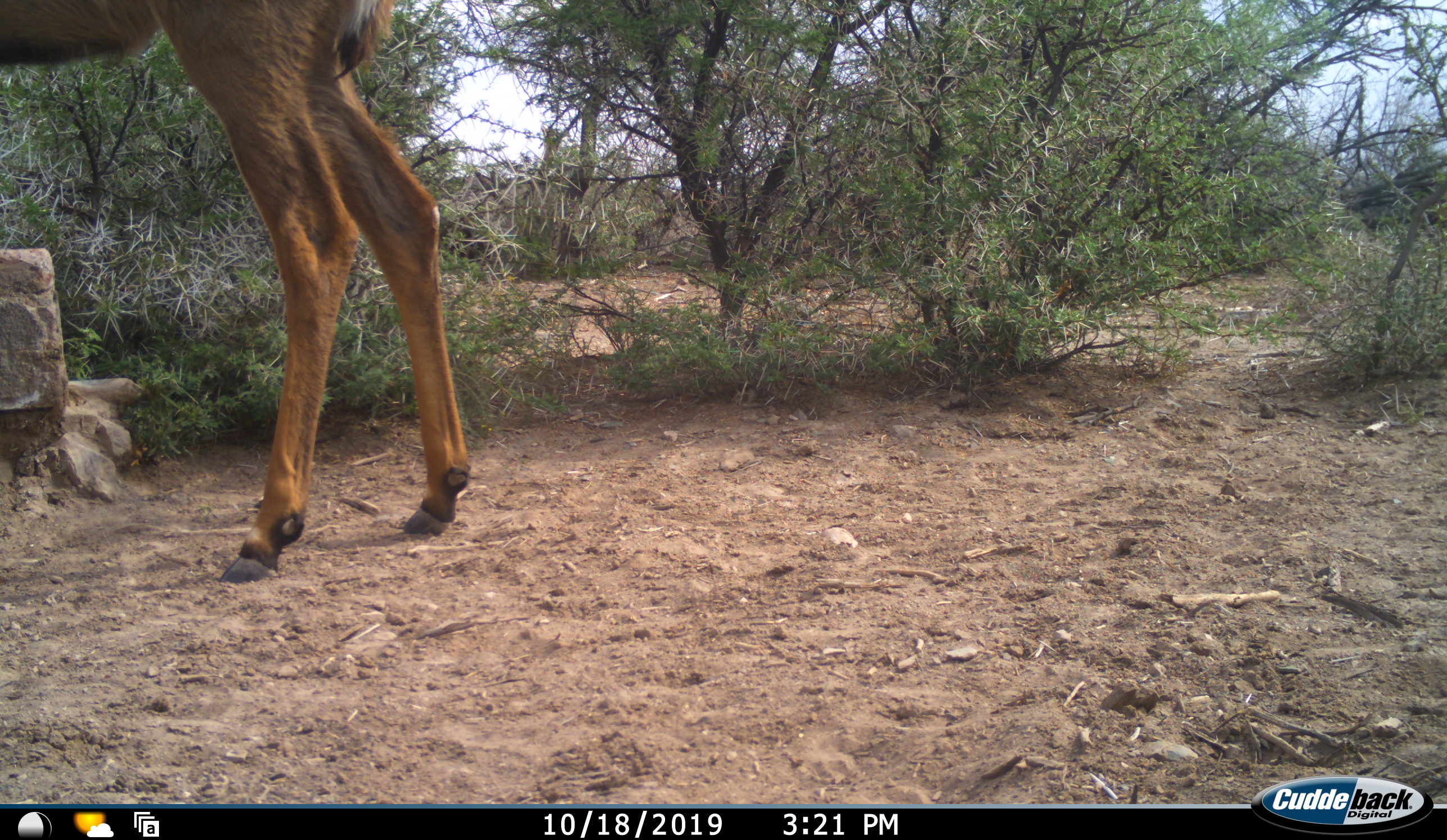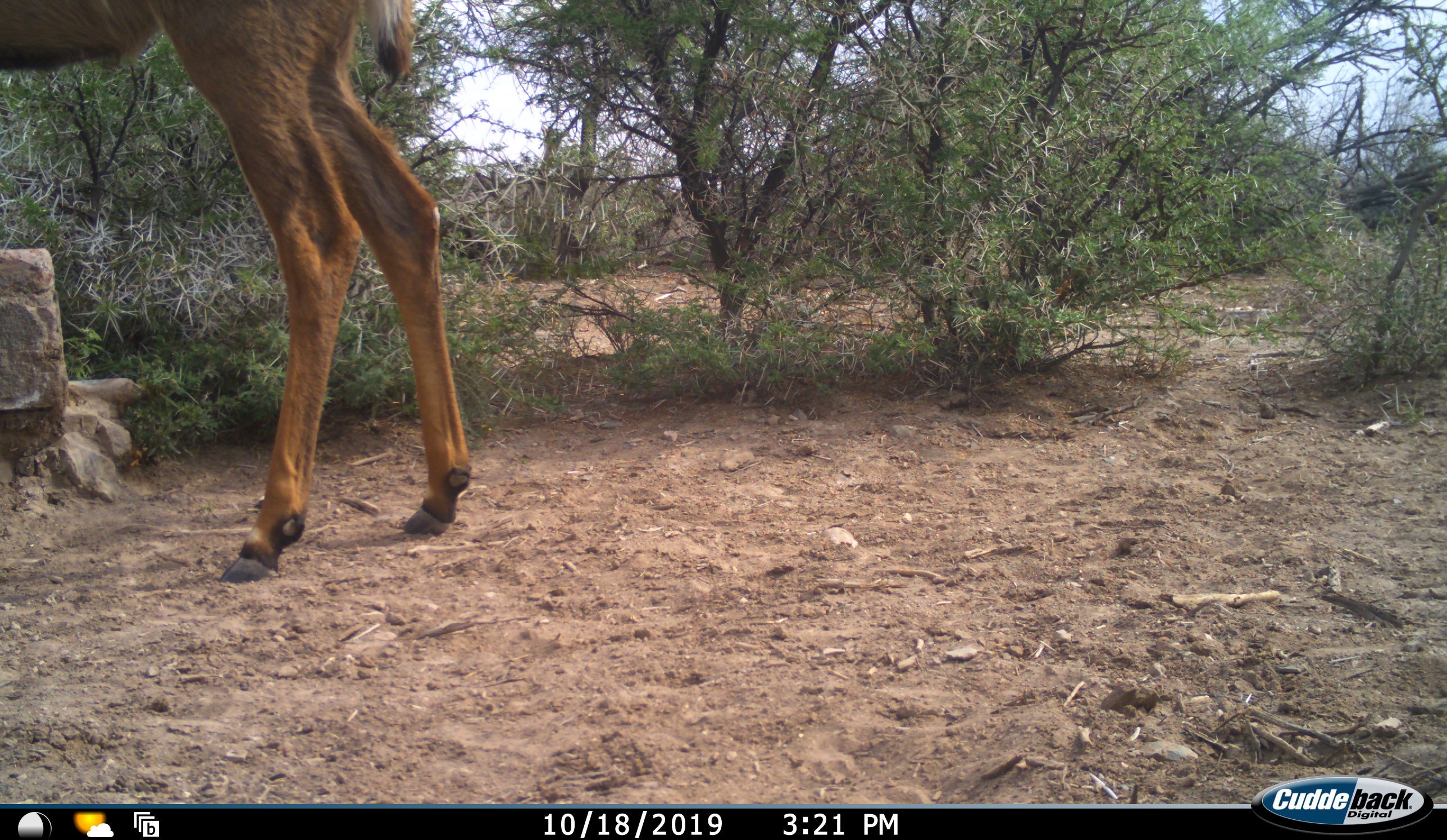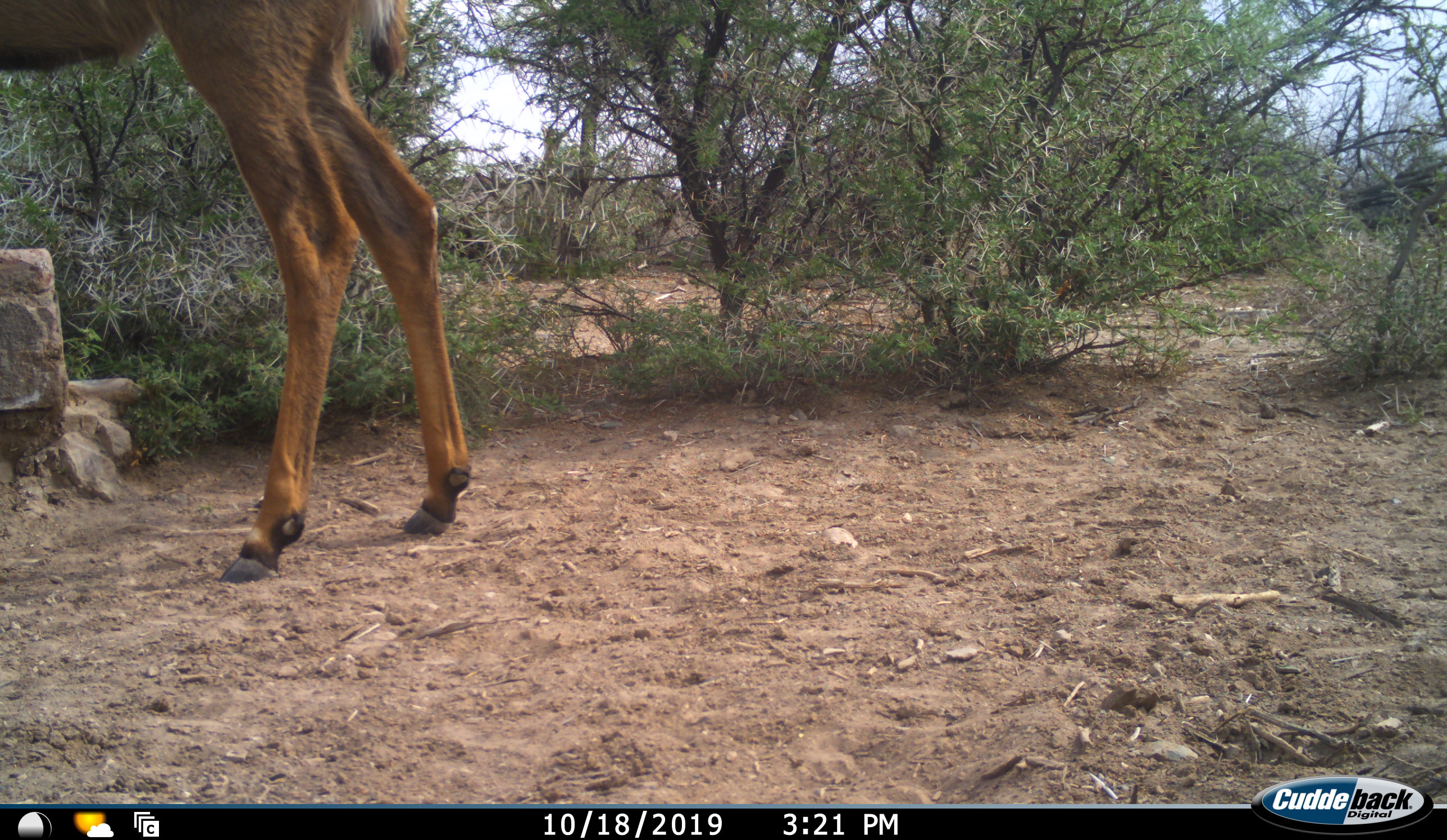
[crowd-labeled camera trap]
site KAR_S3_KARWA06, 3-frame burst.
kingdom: Animalia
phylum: Chordata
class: Mammalia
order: Artiodactyla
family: Bovidae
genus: Tragelaphus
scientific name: Tragelaphus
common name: kudu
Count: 1.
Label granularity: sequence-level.